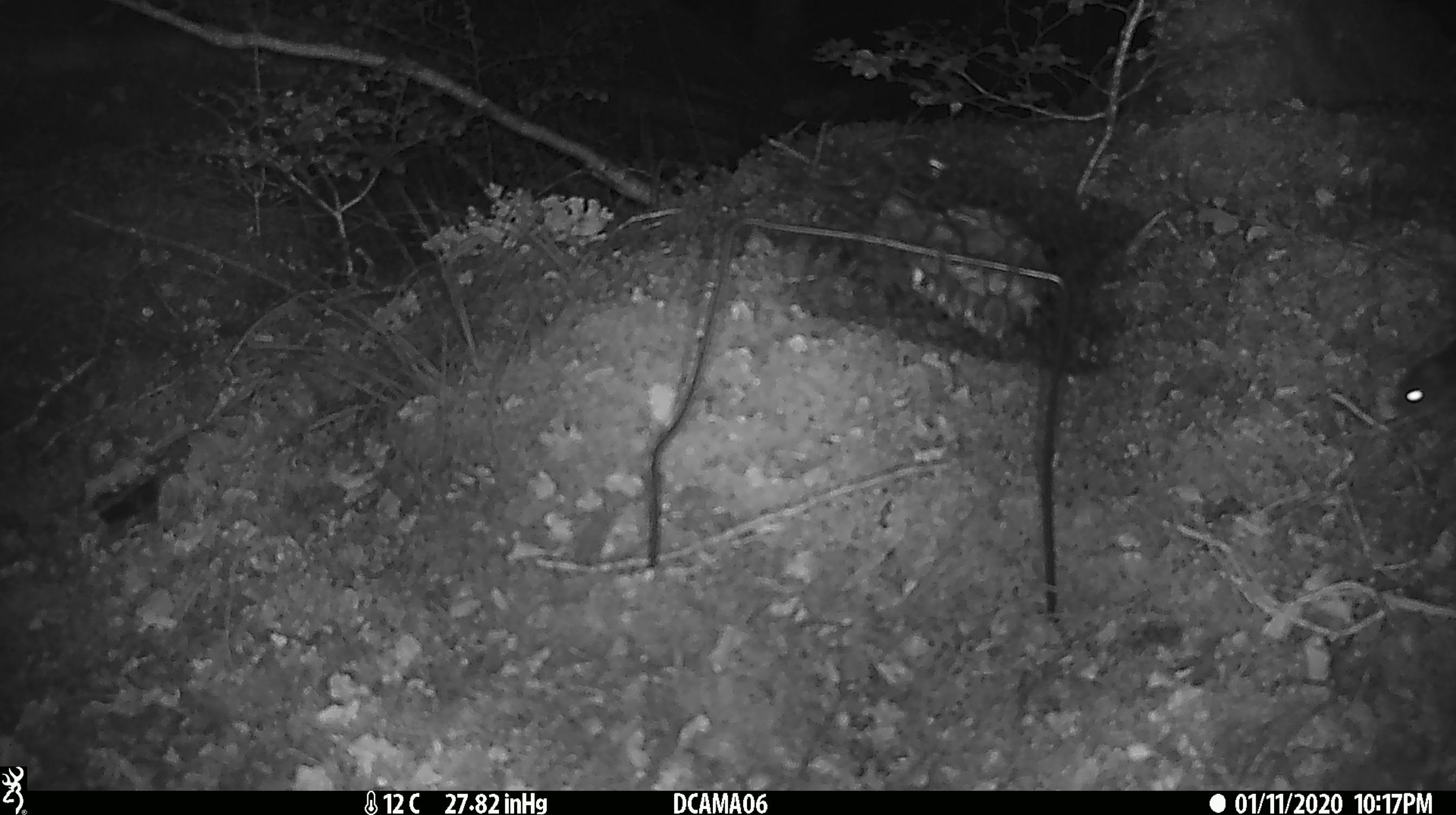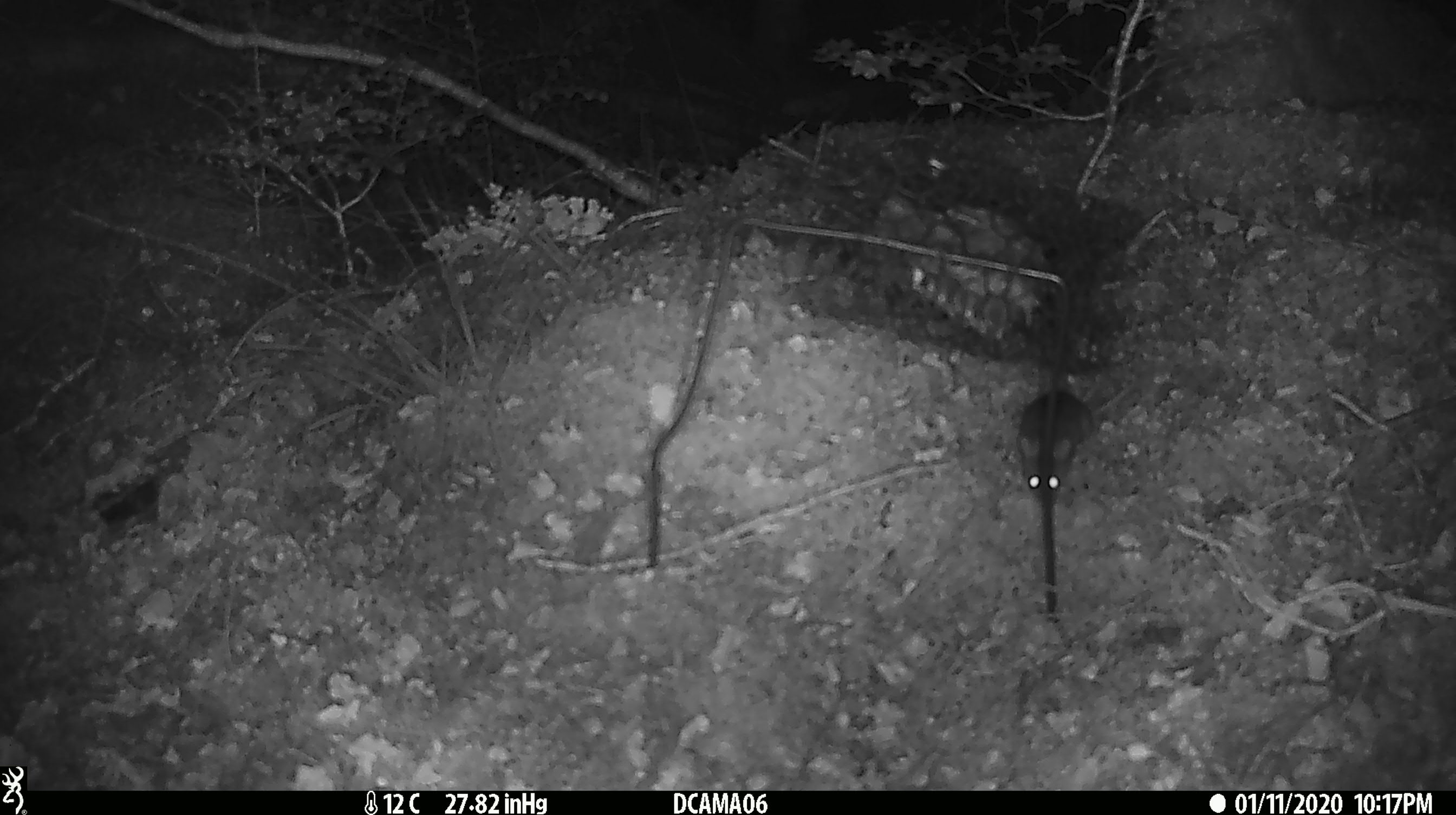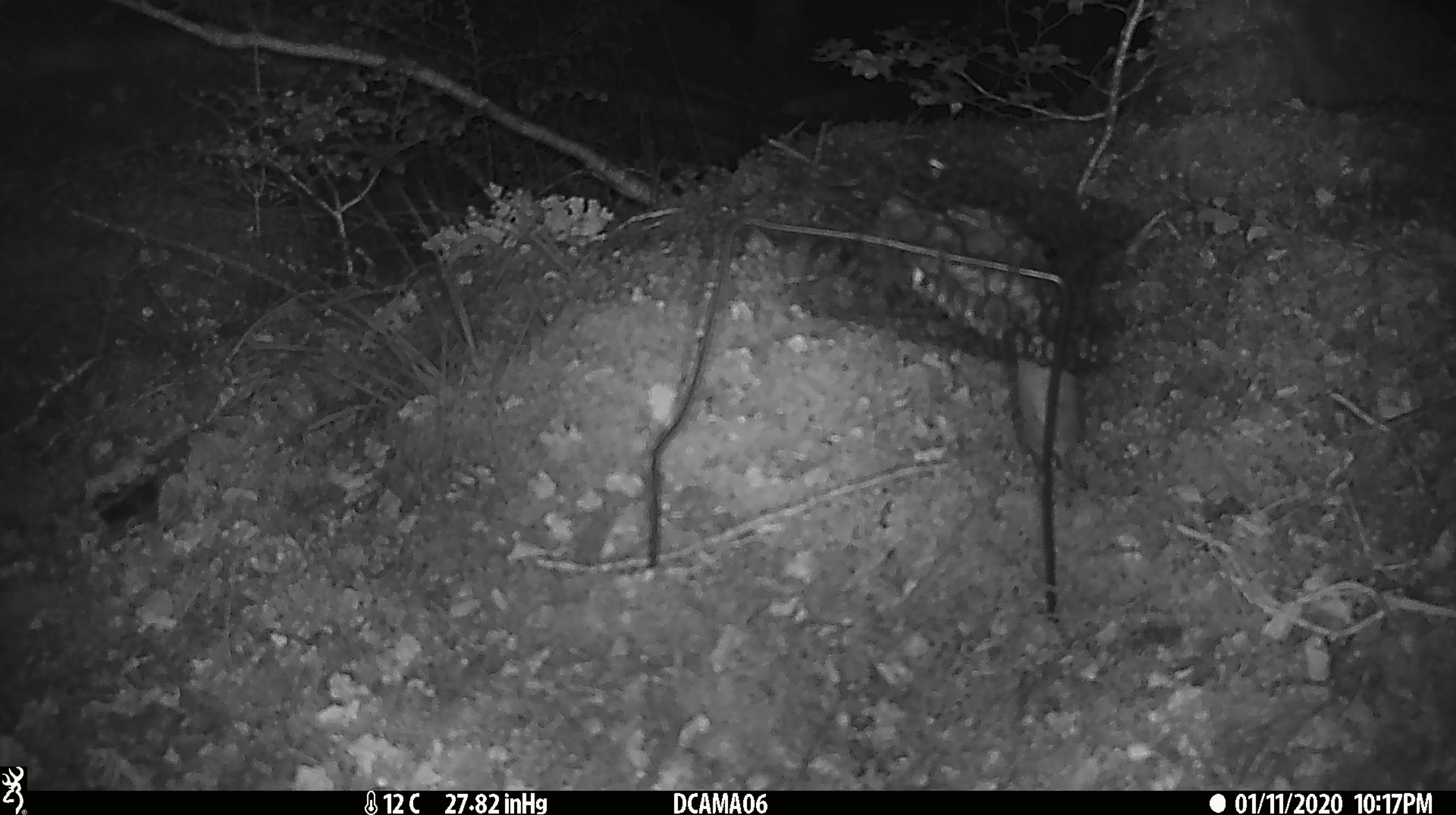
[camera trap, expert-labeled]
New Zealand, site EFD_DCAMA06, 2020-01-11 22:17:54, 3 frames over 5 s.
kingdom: Animalia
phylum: Chordata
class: Mammalia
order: Rodentia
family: Muridae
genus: Mus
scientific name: Mus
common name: mouse